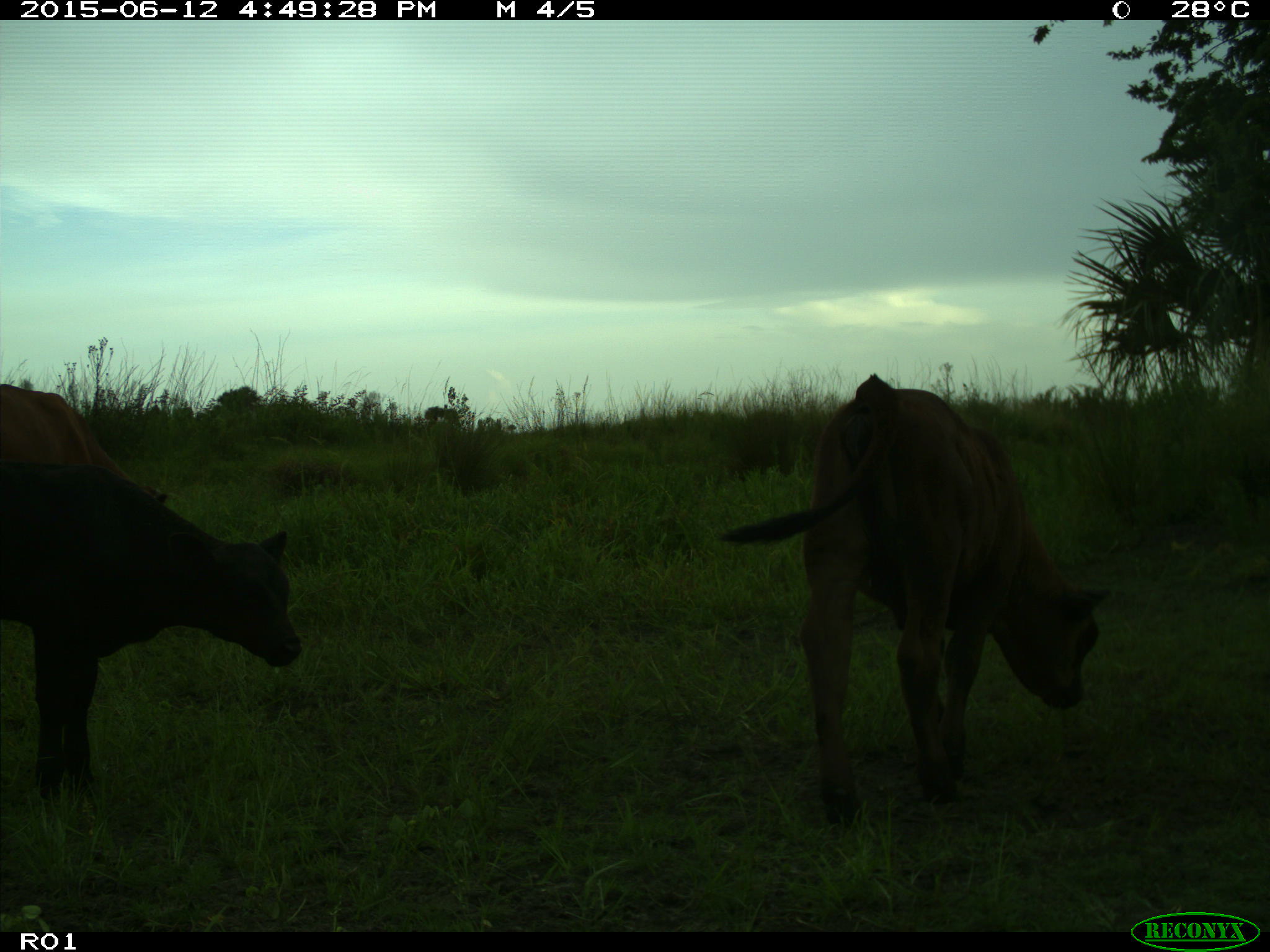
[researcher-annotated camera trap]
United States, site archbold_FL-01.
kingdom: Animalia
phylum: Chordata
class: Mammalia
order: Artiodactyla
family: Bovidae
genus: Bos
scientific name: Bos taurus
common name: domestic cow